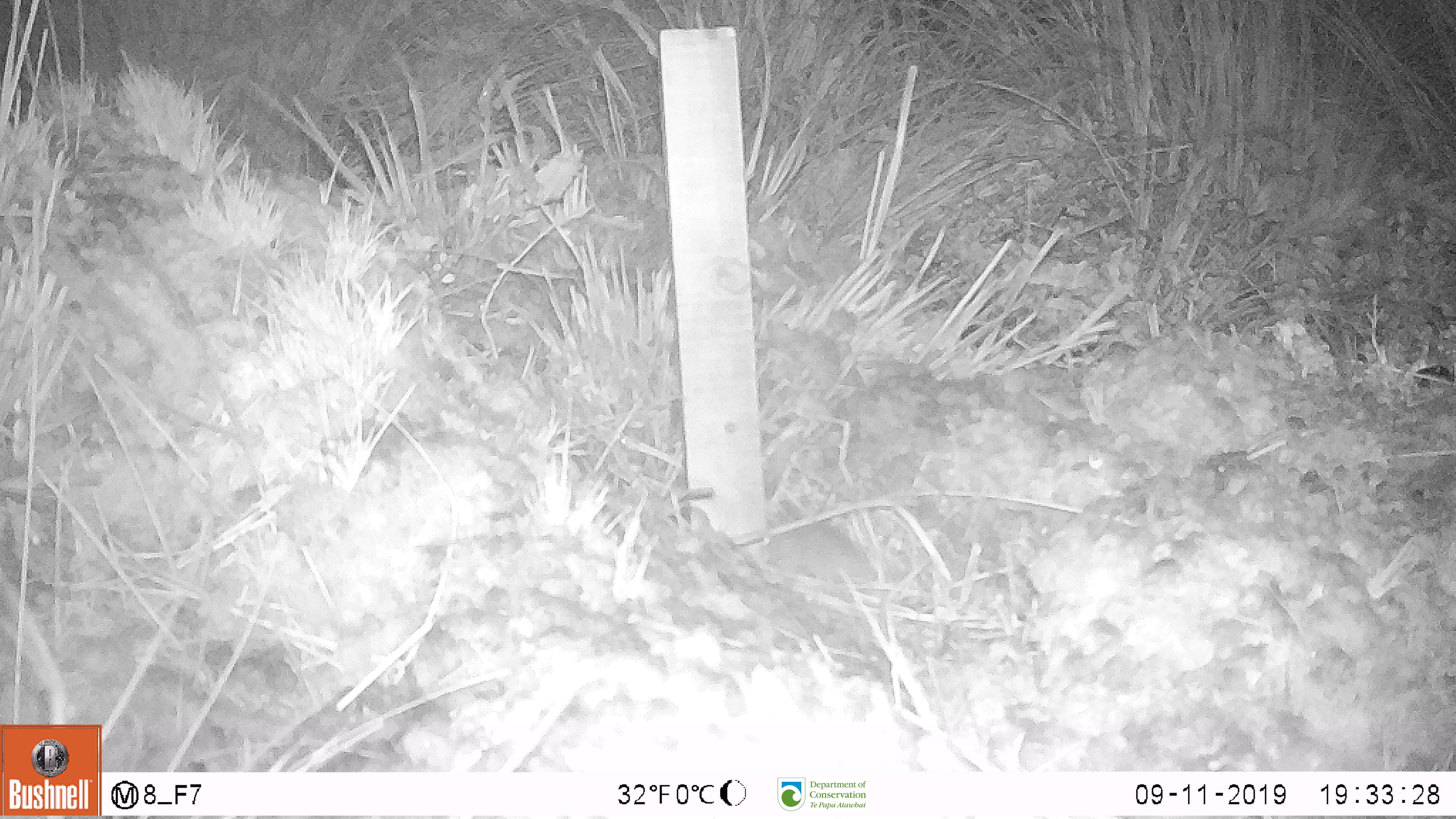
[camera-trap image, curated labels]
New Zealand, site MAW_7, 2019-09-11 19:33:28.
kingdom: Animalia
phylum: Chordata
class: Mammalia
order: Rodentia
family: Muridae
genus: Mus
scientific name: Mus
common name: mouse